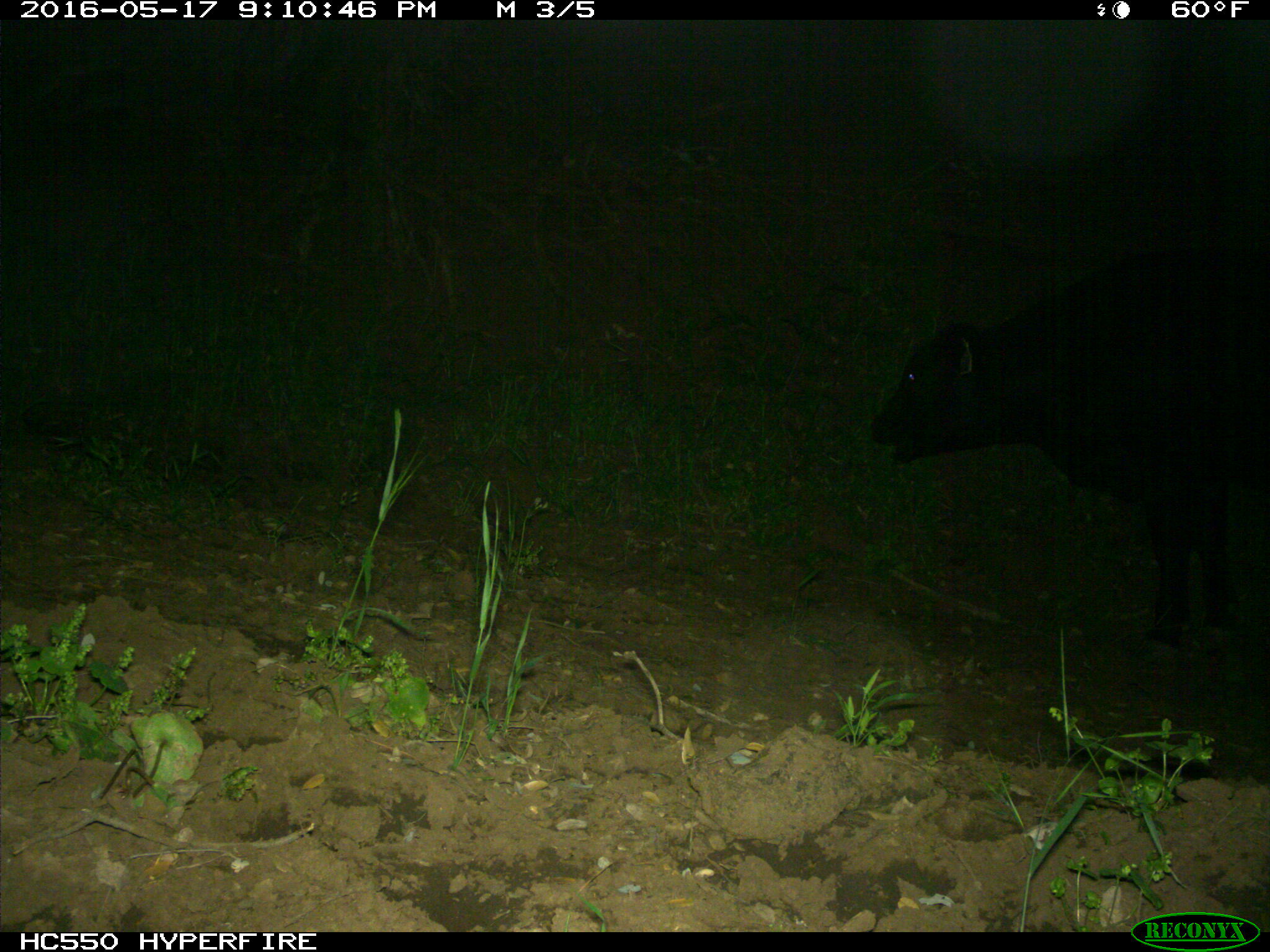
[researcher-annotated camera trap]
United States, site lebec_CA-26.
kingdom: Animalia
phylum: Chordata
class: Mammalia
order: Artiodactyla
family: Bovidae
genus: Bos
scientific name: Bos taurus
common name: domestic cow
Bos taurus (domestic cow).